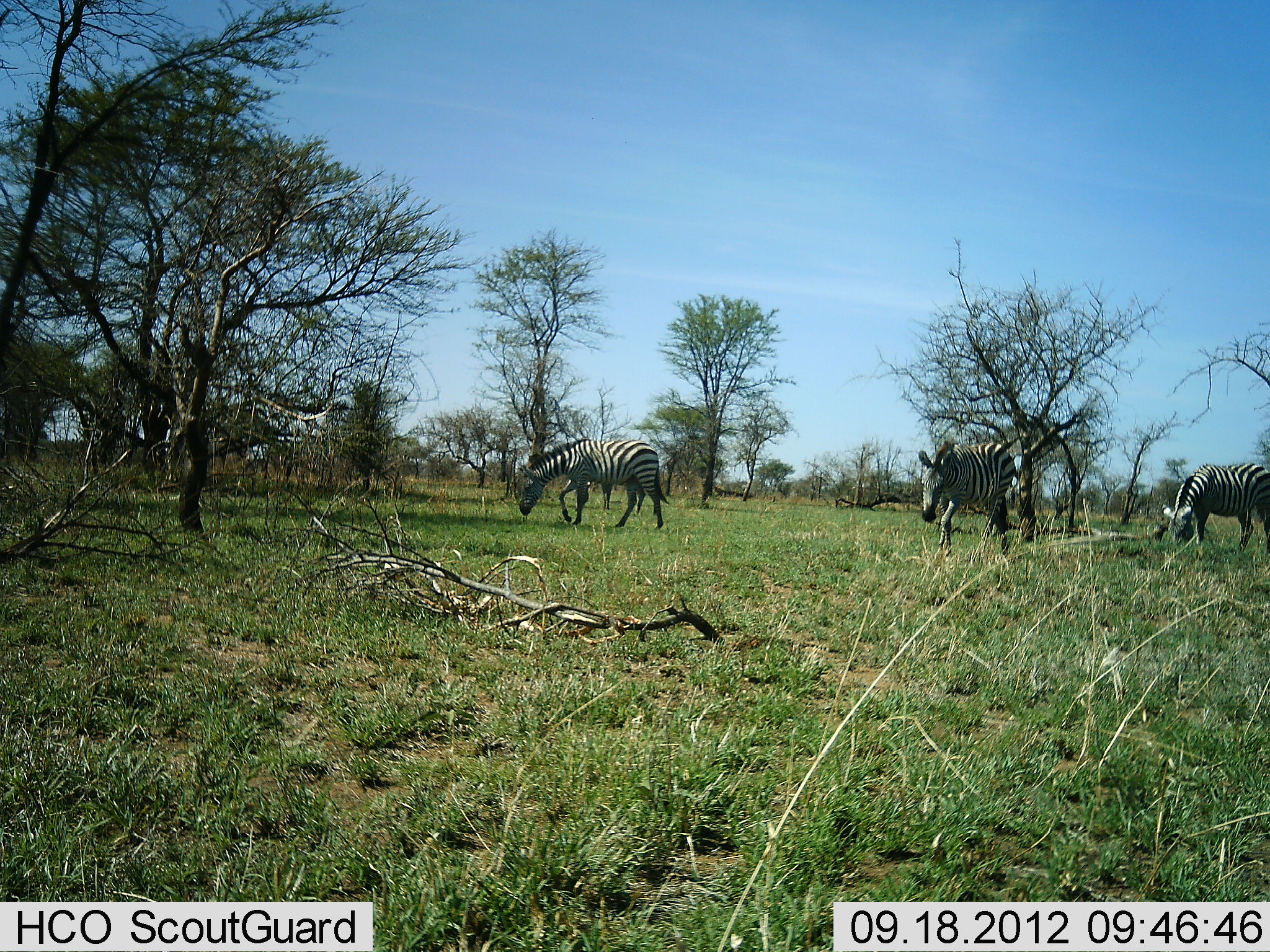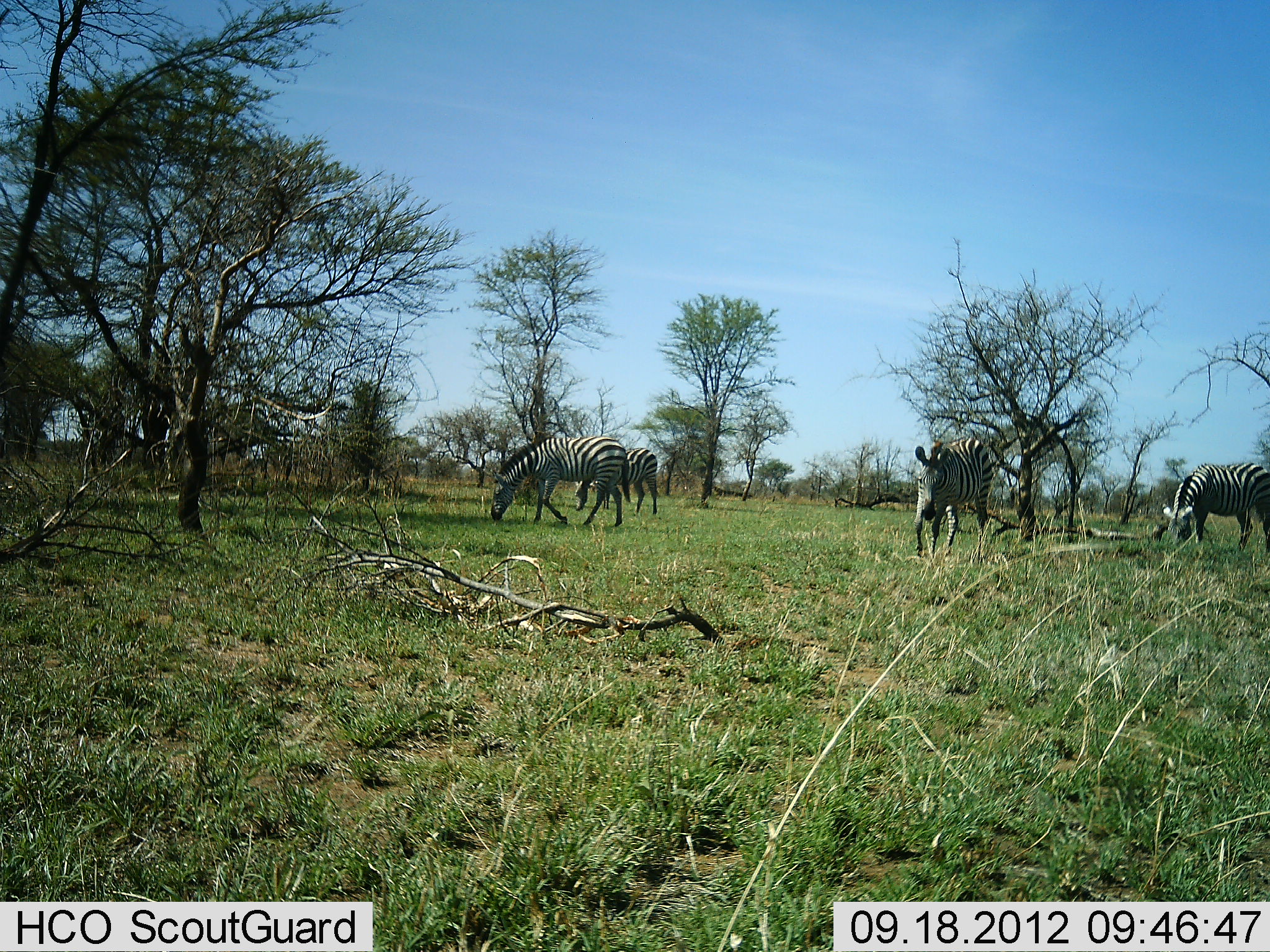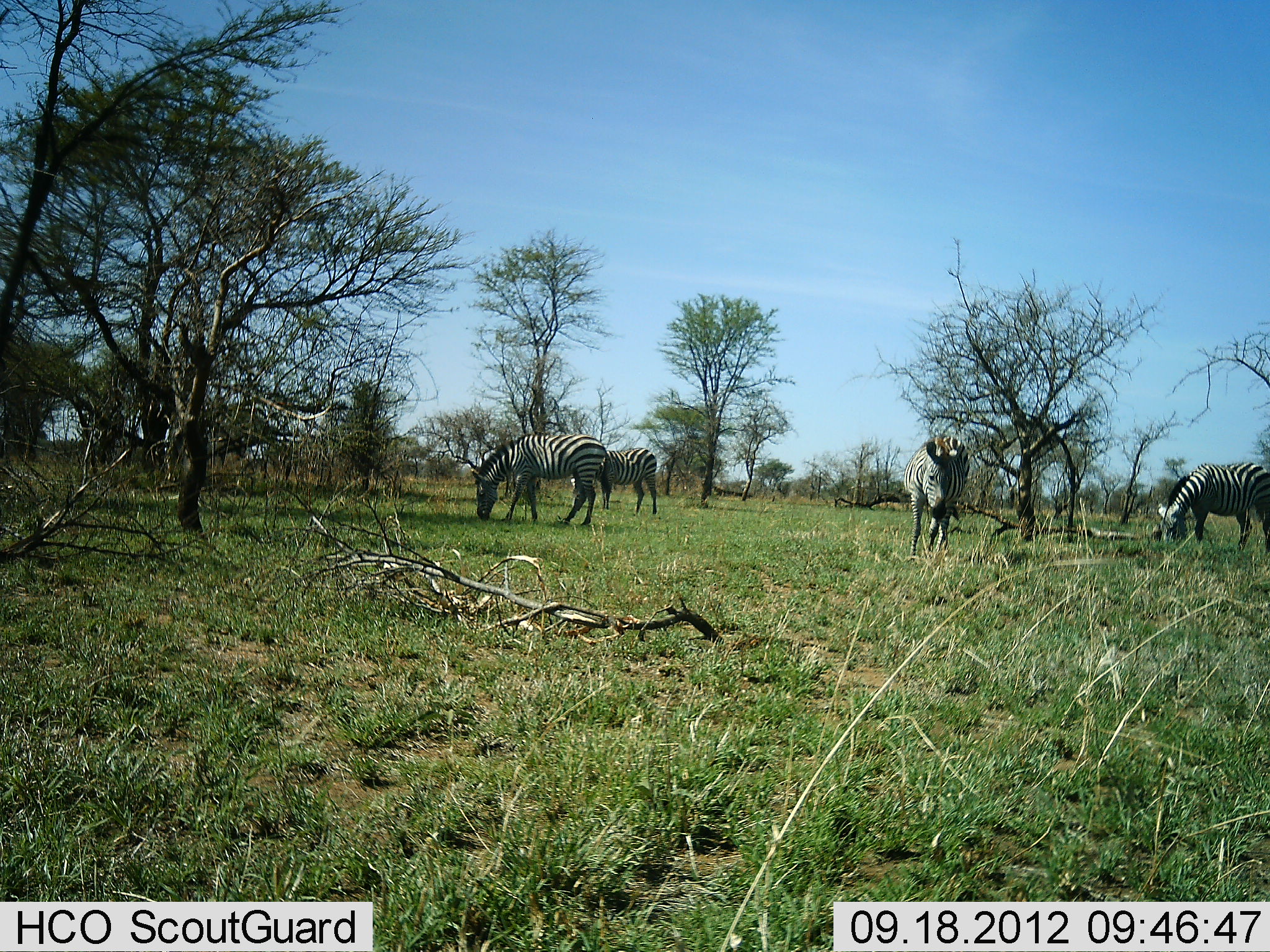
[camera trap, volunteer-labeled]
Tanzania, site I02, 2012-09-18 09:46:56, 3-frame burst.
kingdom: Animalia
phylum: Chordata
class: Mammalia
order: Perissodactyla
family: Equidae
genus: Equus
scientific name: Equus quagga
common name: plains zebra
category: zebra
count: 4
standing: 40%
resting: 0%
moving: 80%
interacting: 10%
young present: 0%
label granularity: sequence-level